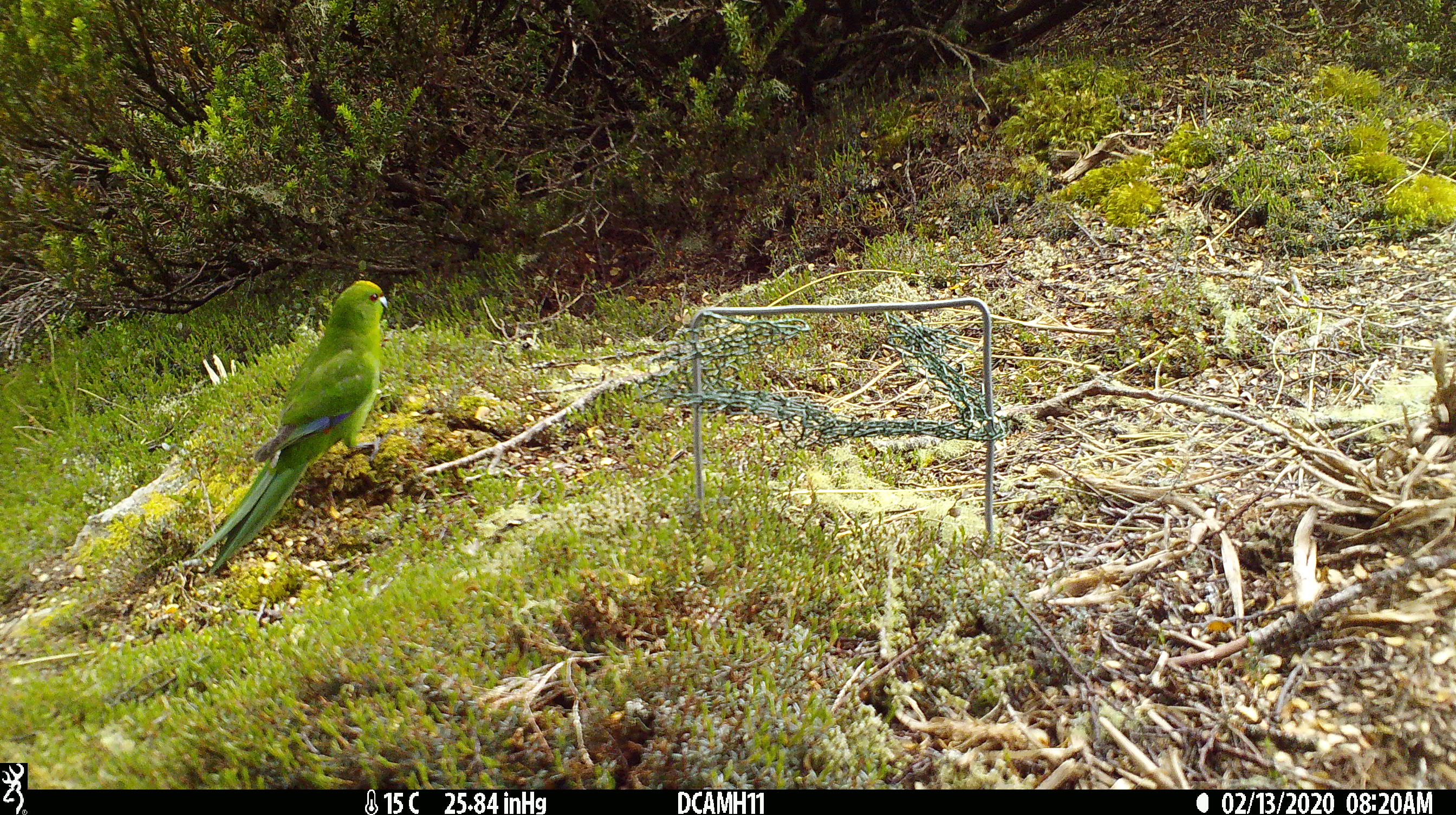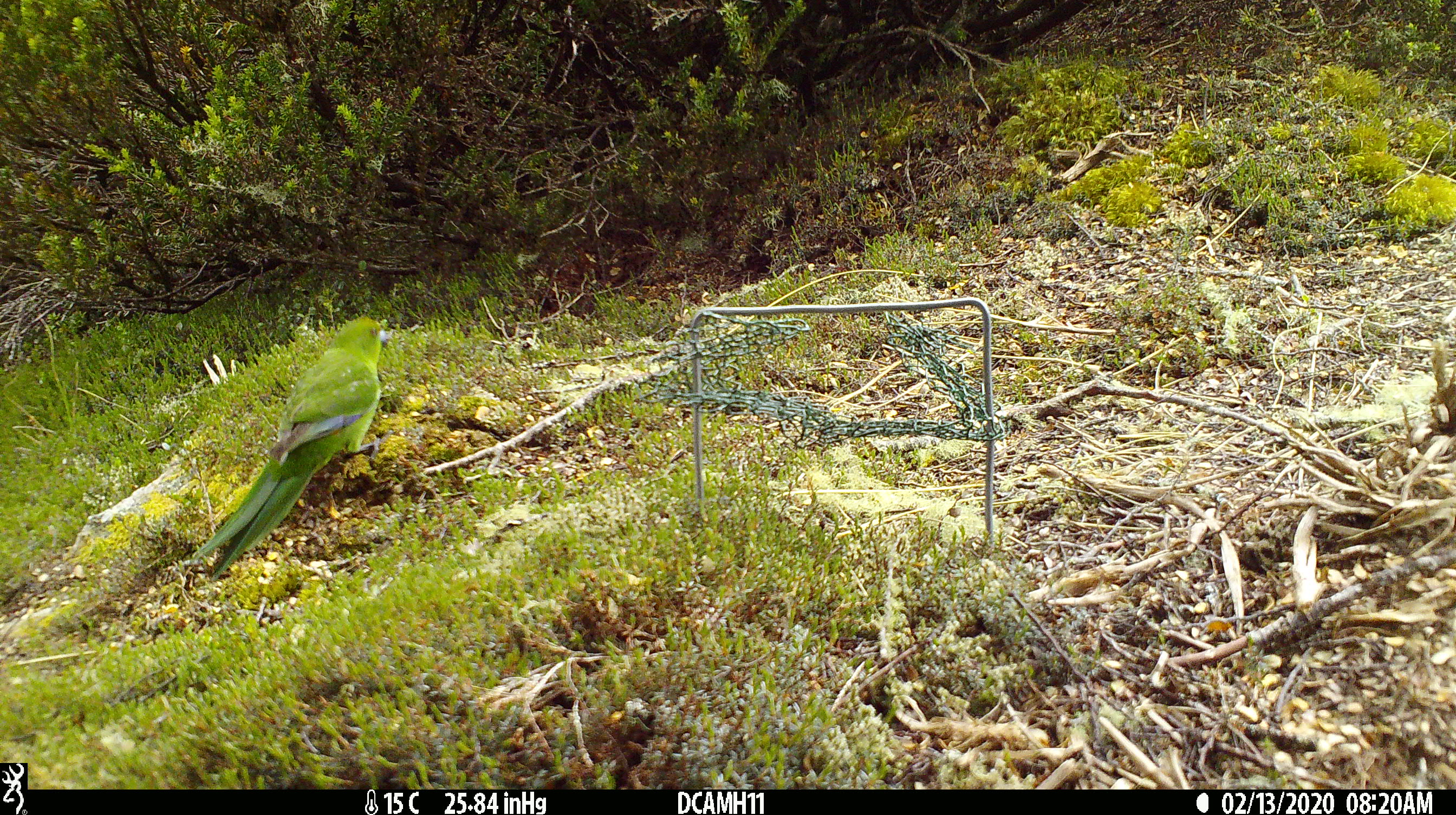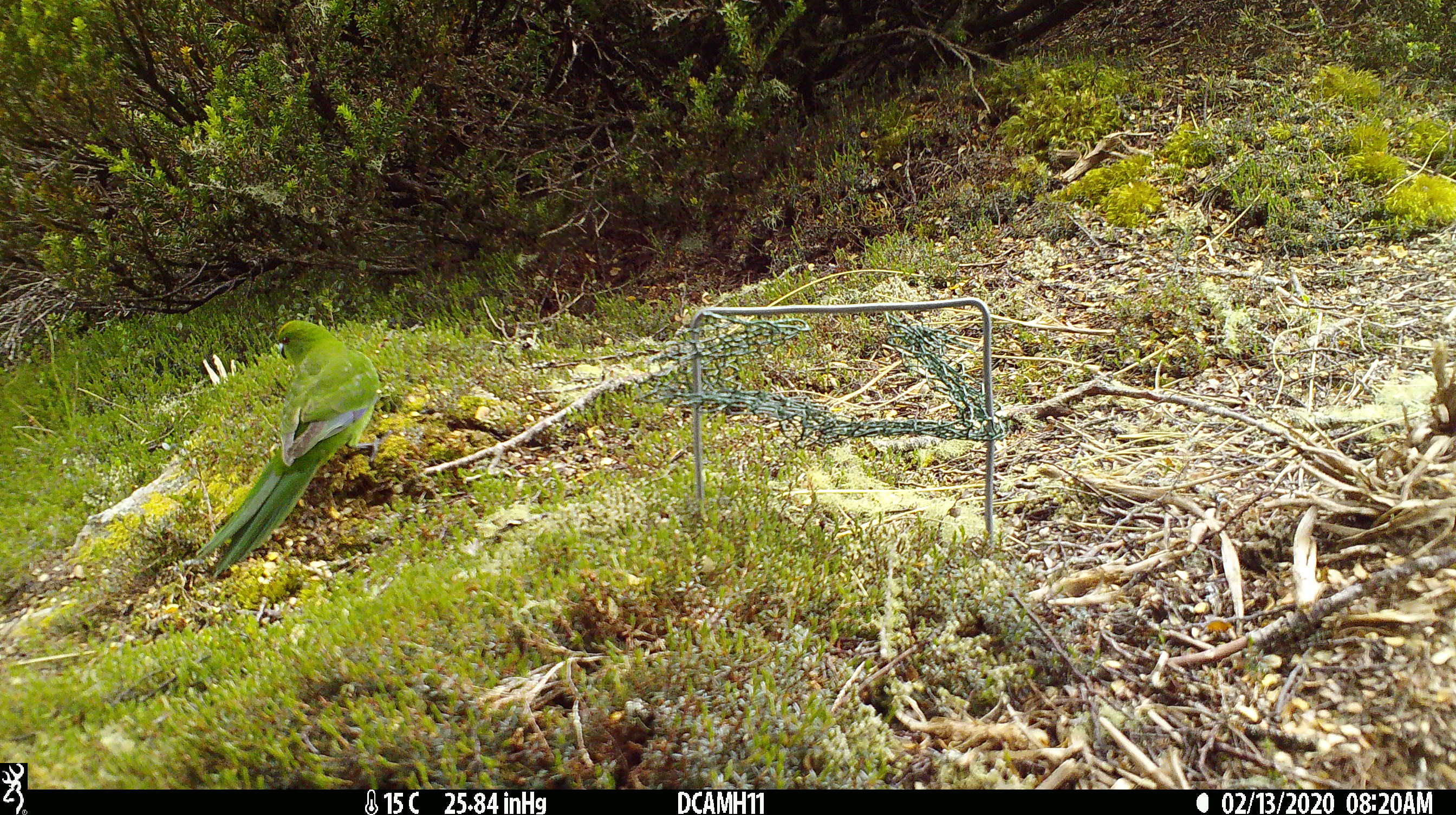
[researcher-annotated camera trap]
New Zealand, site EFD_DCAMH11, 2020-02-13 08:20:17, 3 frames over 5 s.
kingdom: Animalia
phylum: Chordata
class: Aves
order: Psittaciformes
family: Psittaculidae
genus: Cyanoramphus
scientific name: Cyanoramphus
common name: parakeet